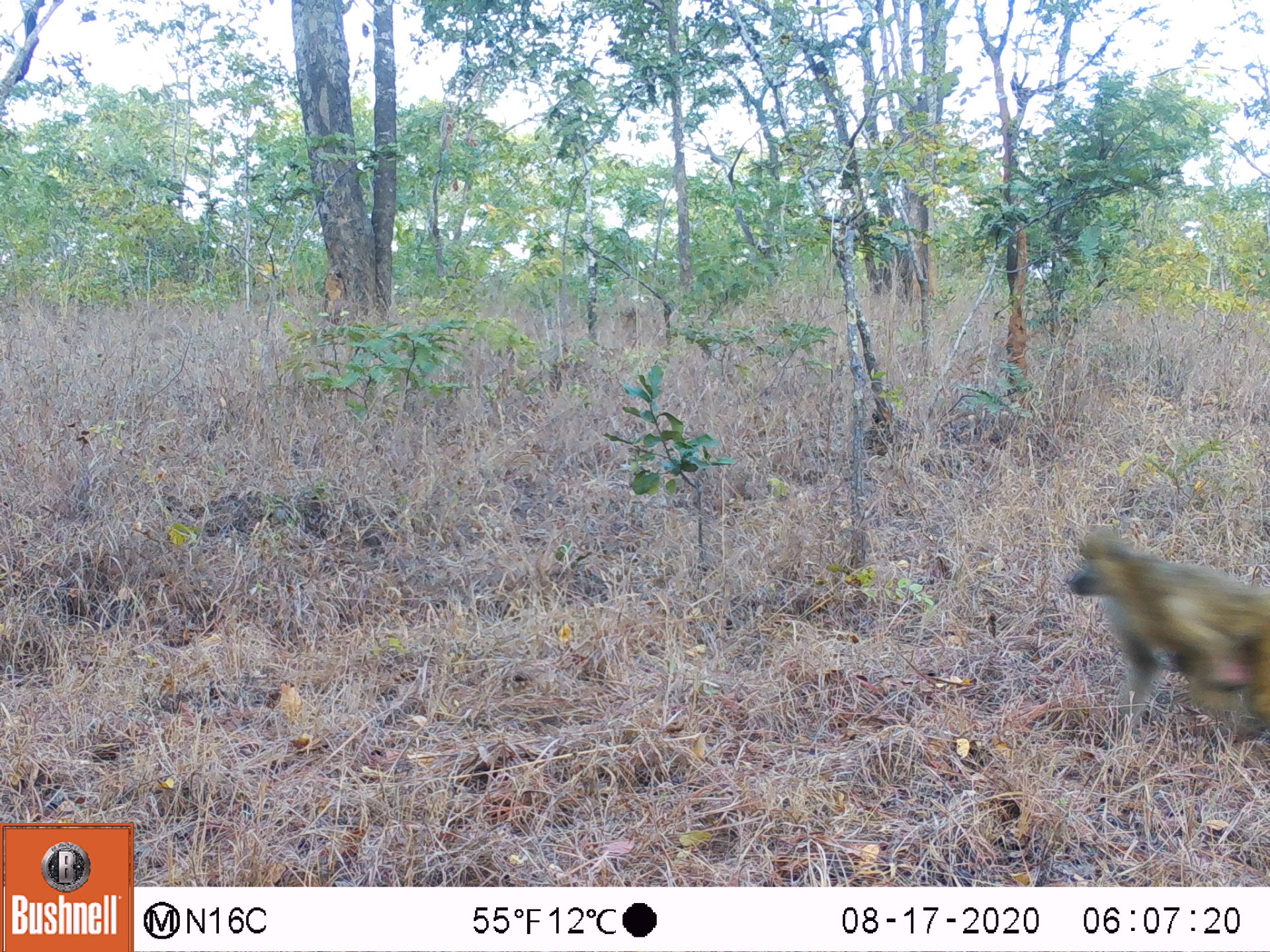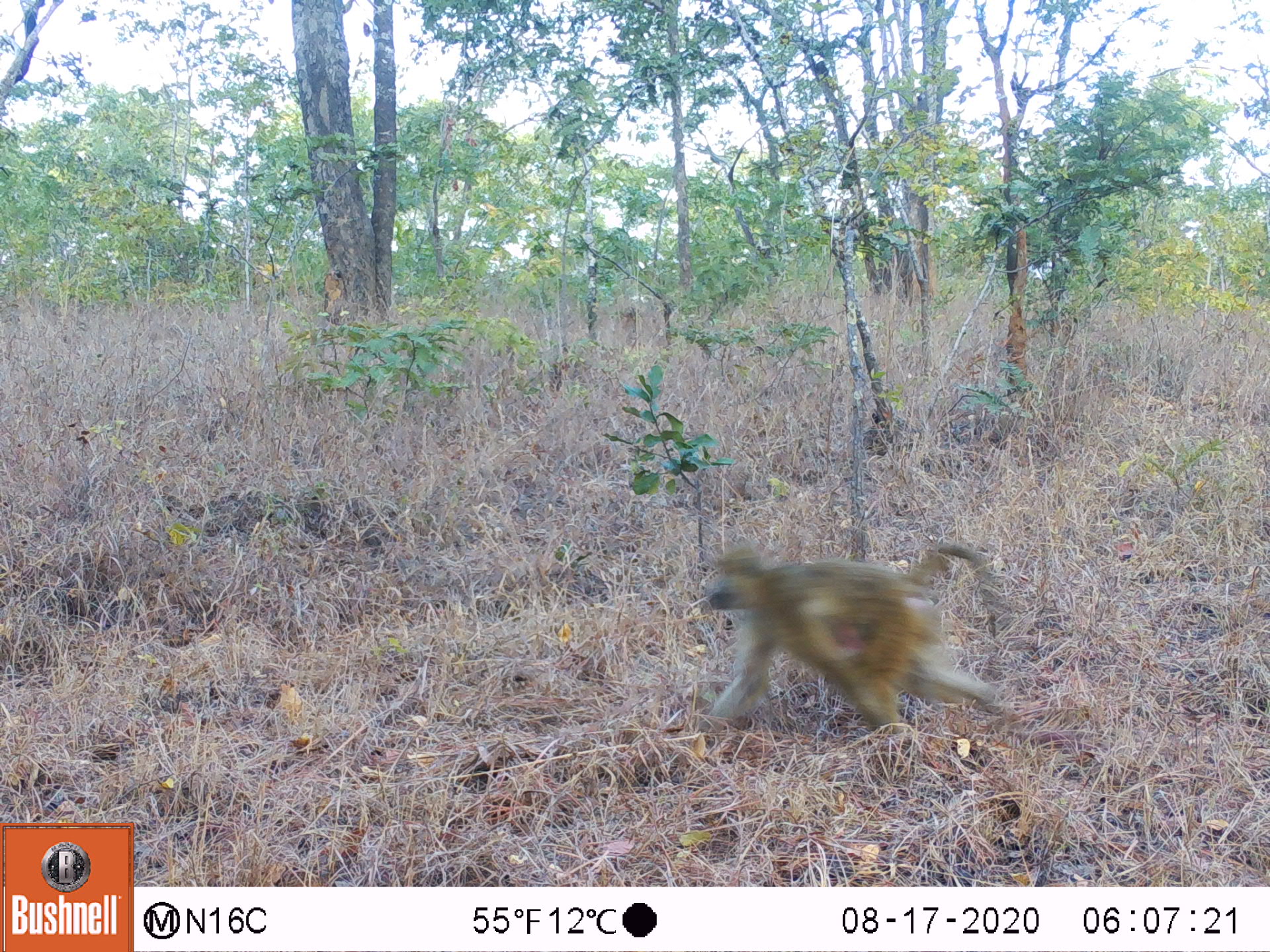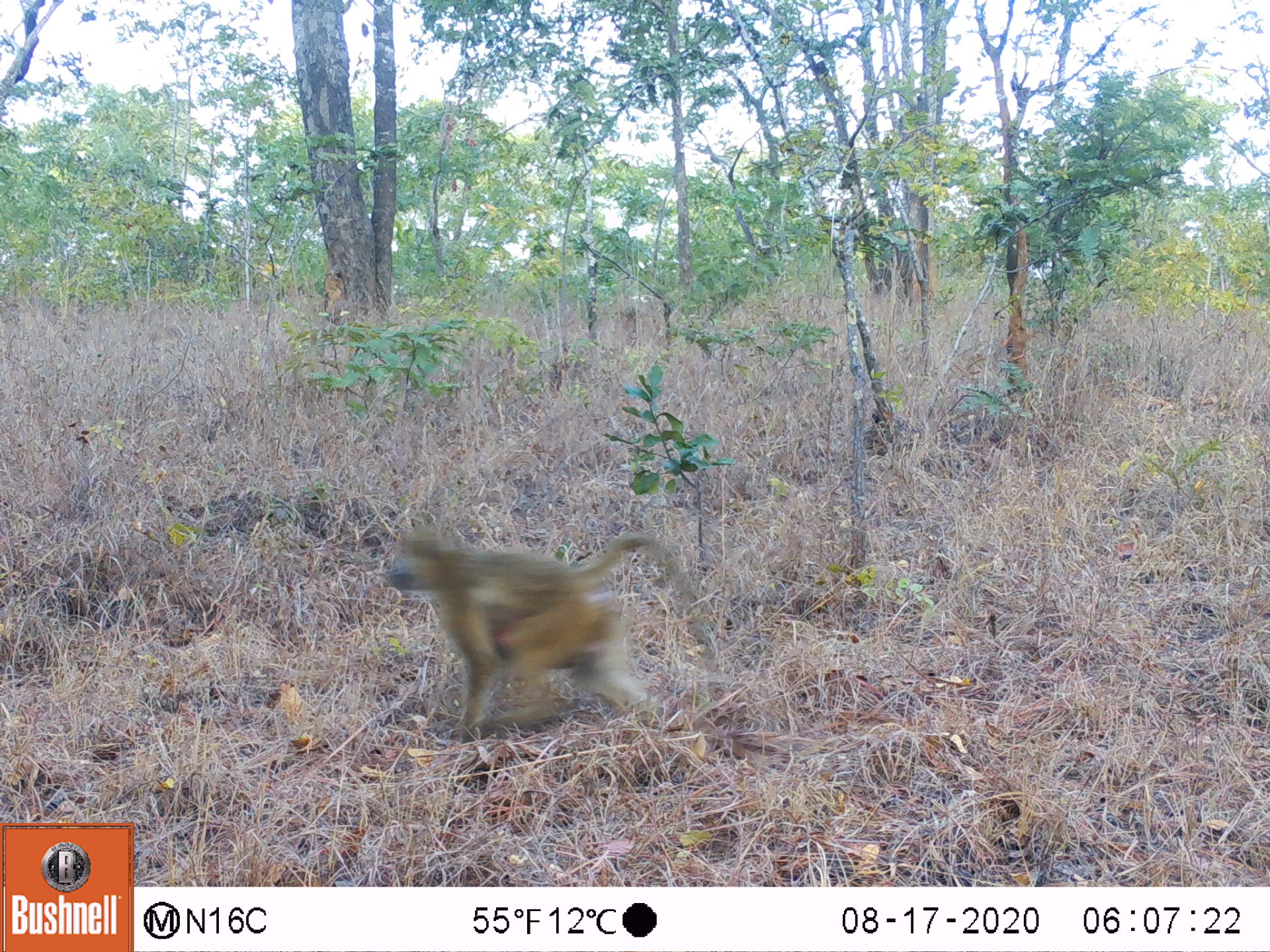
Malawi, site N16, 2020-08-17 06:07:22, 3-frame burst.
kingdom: Animalia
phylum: Chordata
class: Mammalia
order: Primates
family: Cercopithecidae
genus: Papio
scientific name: Papio cynocephalus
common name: yellow baboon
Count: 1.